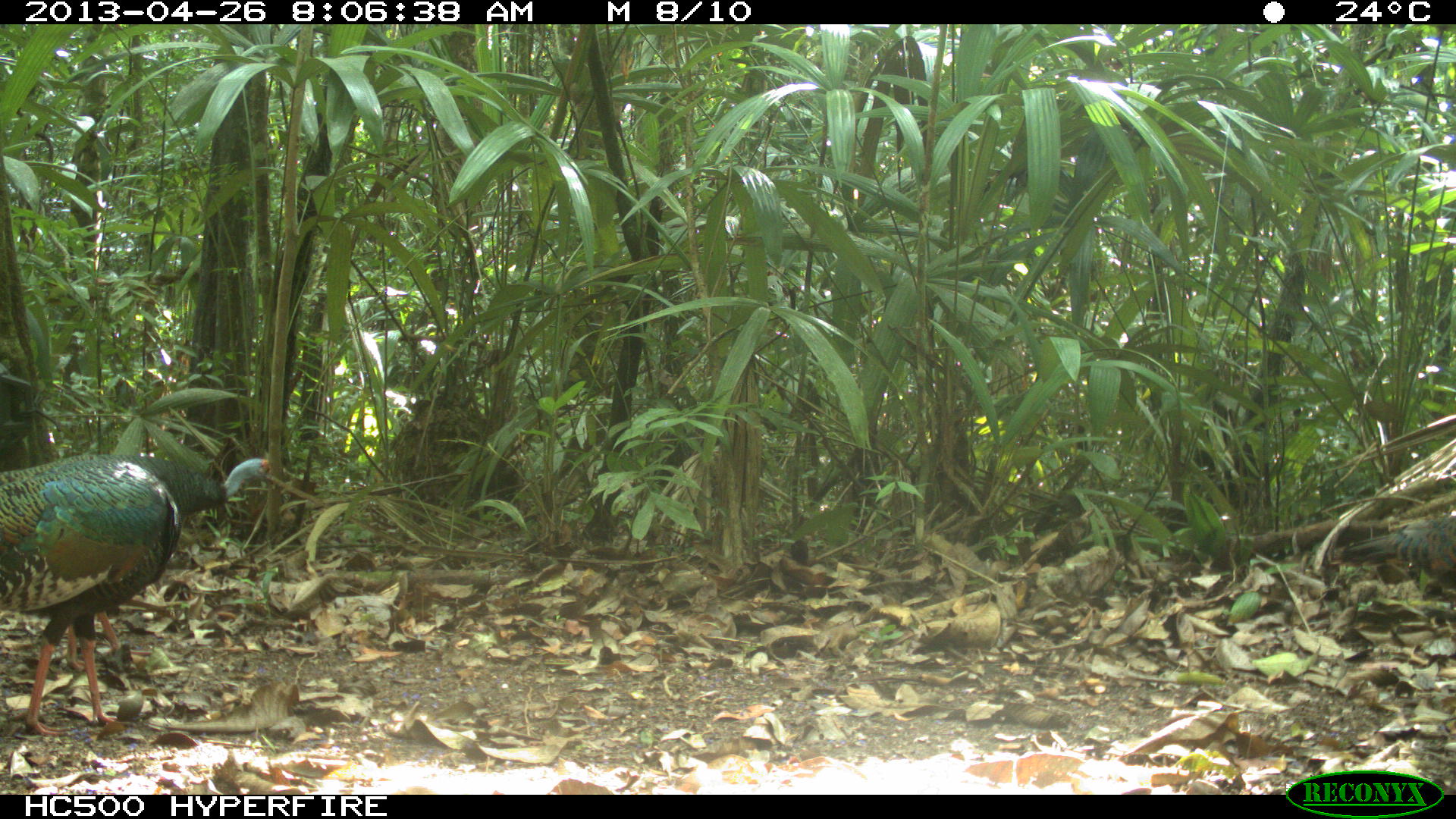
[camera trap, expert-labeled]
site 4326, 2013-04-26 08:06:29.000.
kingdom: Animalia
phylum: Chordata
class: Aves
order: Galliformes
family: Phasianidae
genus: Meleagris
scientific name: Meleagris ocellata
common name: ocellated turkey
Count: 4.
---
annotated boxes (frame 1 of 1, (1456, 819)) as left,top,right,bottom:
meleagris ocellata: 0,453,182,736; 64,453,272,671; 1339,514,1456,590